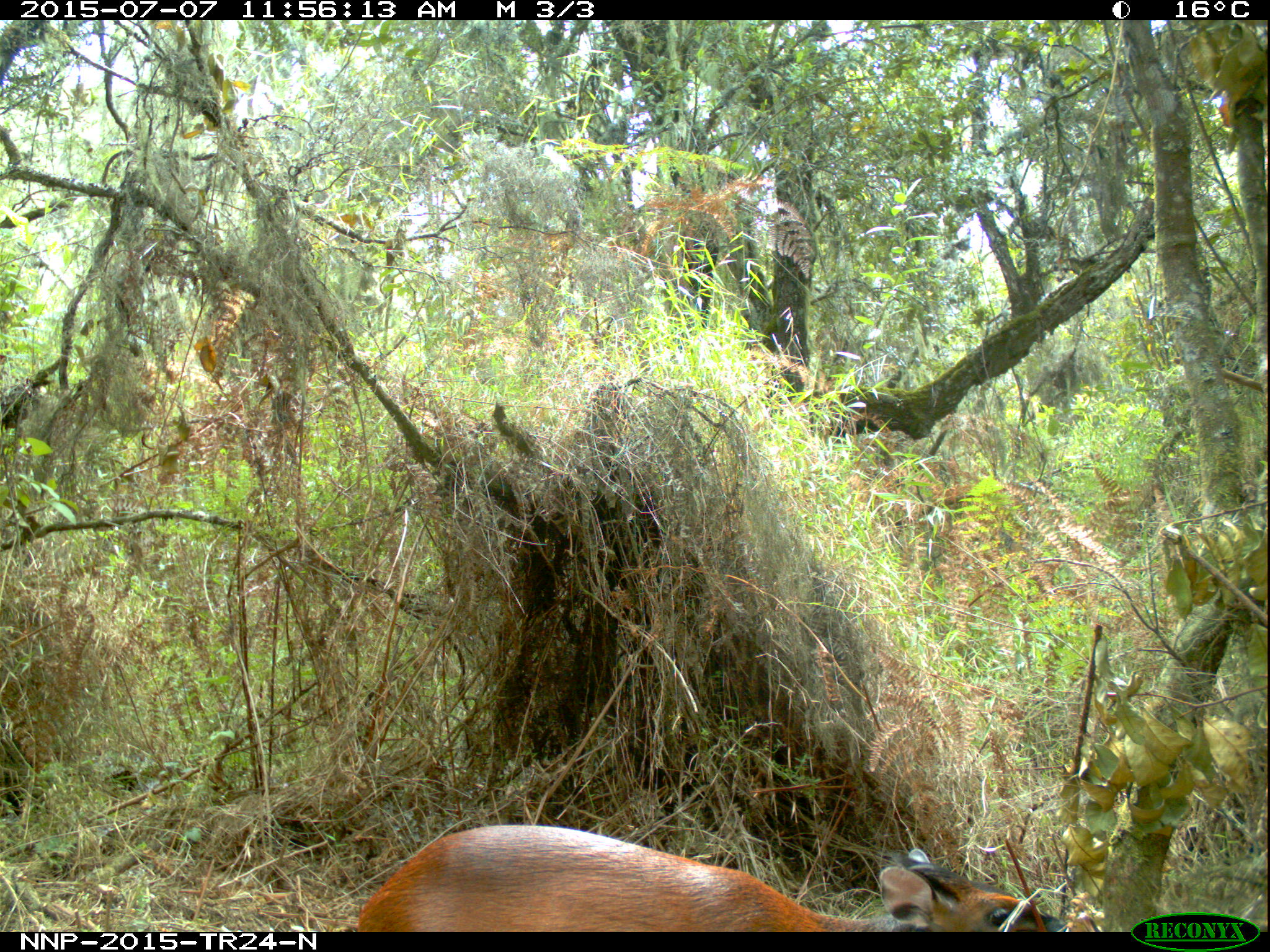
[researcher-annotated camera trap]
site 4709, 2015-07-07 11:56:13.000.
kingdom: Animalia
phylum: Chordata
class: Mammalia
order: Artiodactyla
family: Bovidae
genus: Cephalophus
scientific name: Cephalophus nigrifrons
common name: black-fronted duiker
Cephalophus nigrifrons (black-fronted duiker), count 1.